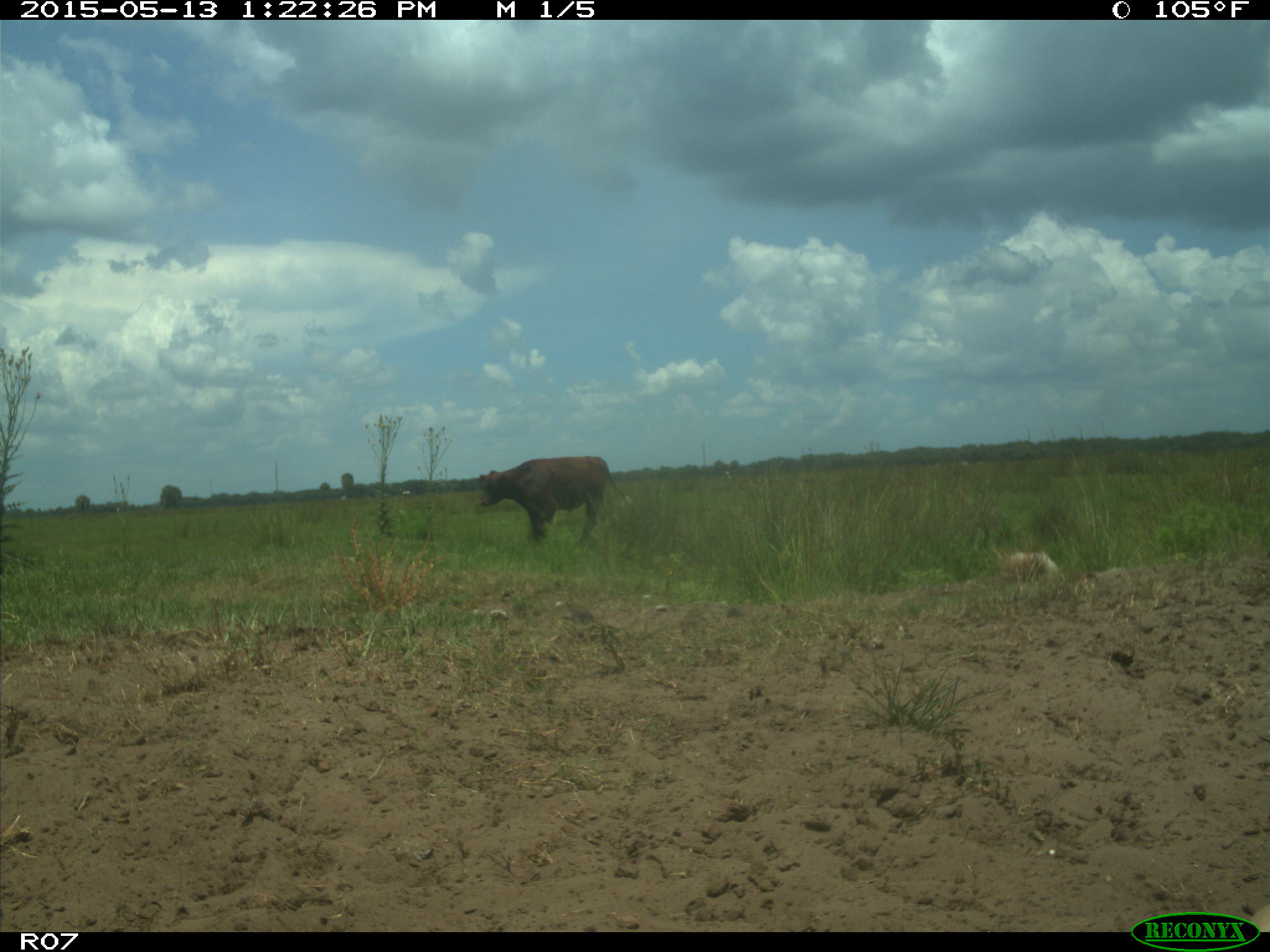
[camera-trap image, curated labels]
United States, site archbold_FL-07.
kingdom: Animalia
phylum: Chordata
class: Mammalia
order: Artiodactyla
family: Bovidae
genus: Bos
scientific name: Bos taurus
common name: domestic cow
Bos taurus (domestic cow).